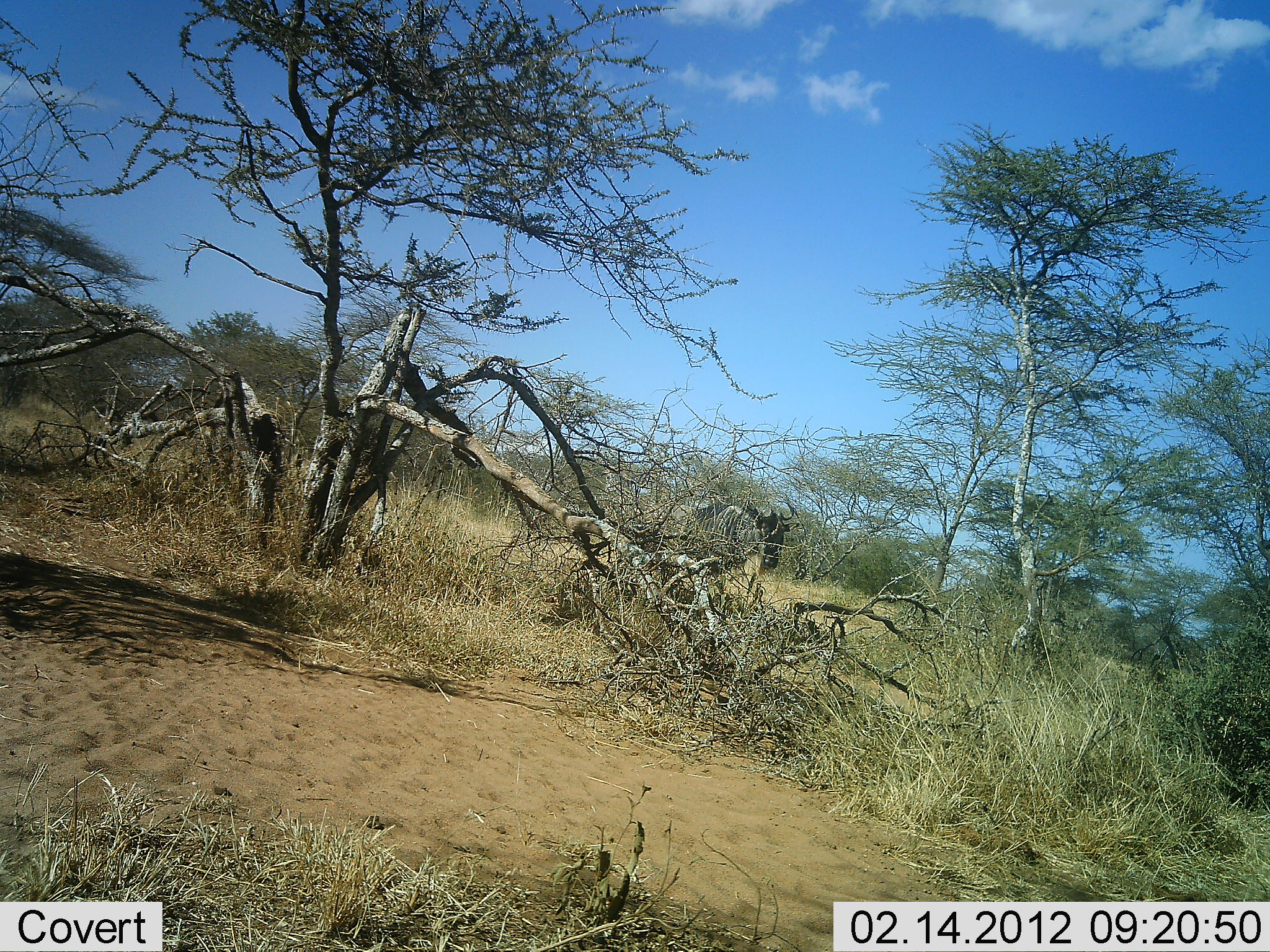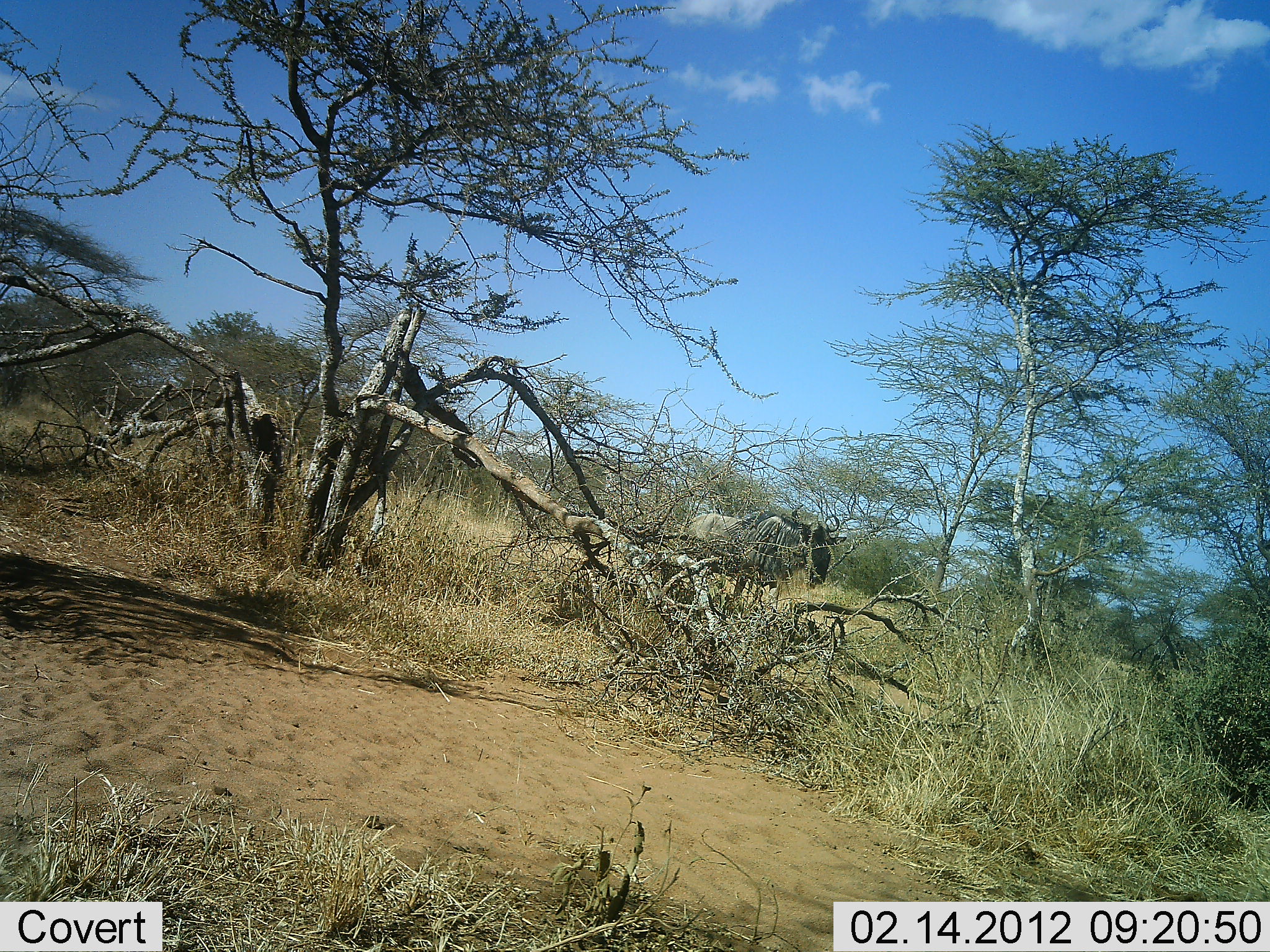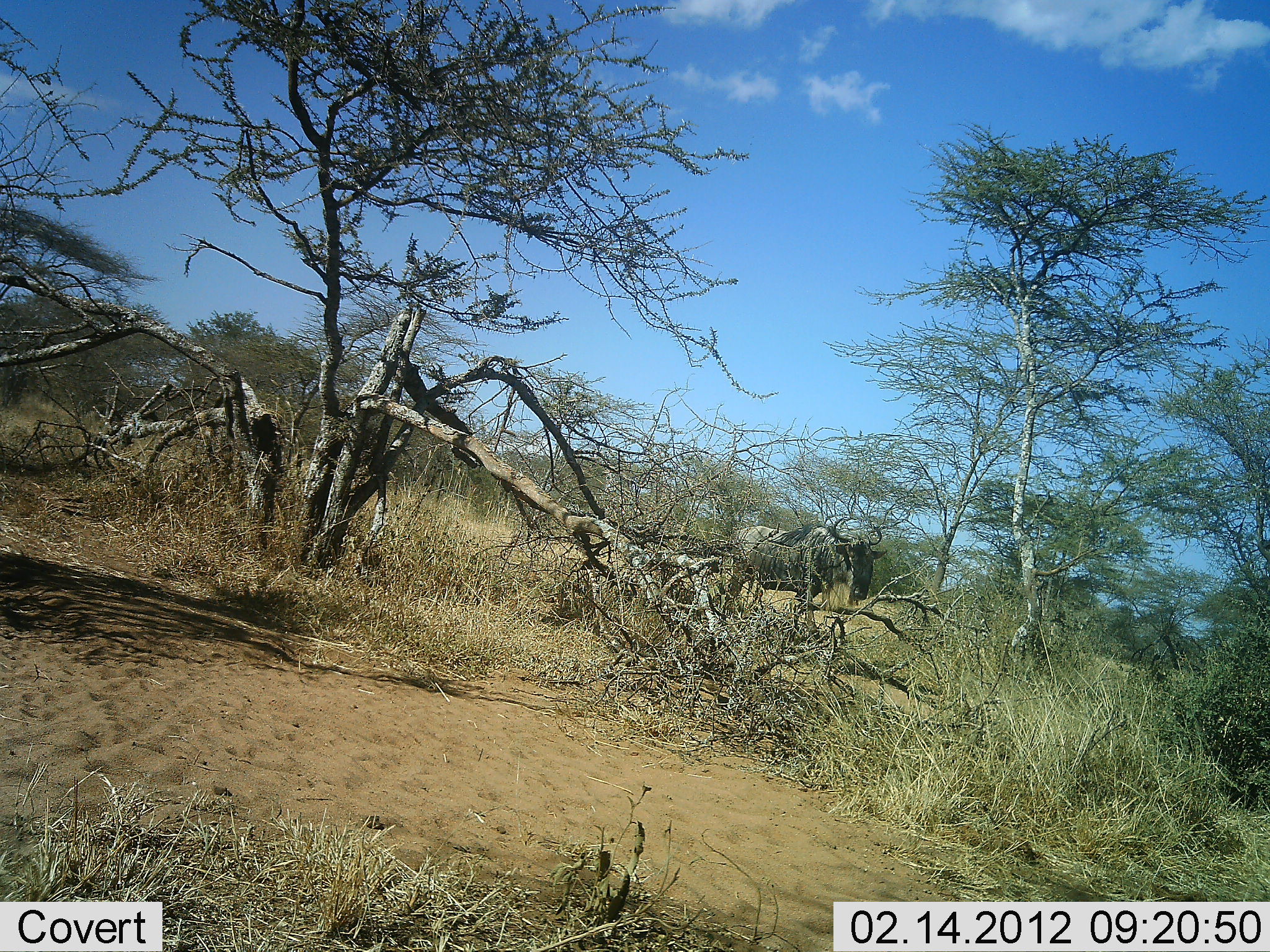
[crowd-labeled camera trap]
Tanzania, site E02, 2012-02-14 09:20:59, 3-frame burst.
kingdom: Animalia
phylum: Chordata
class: Mammalia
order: Artiodactyla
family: Bovidae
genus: Connochaetes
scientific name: Connochaetes taurinus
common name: blue wildebeest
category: wildebeest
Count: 1.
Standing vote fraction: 6%.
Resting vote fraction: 0%.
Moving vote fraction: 94%.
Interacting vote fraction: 0%.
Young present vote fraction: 0%.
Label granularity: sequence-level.